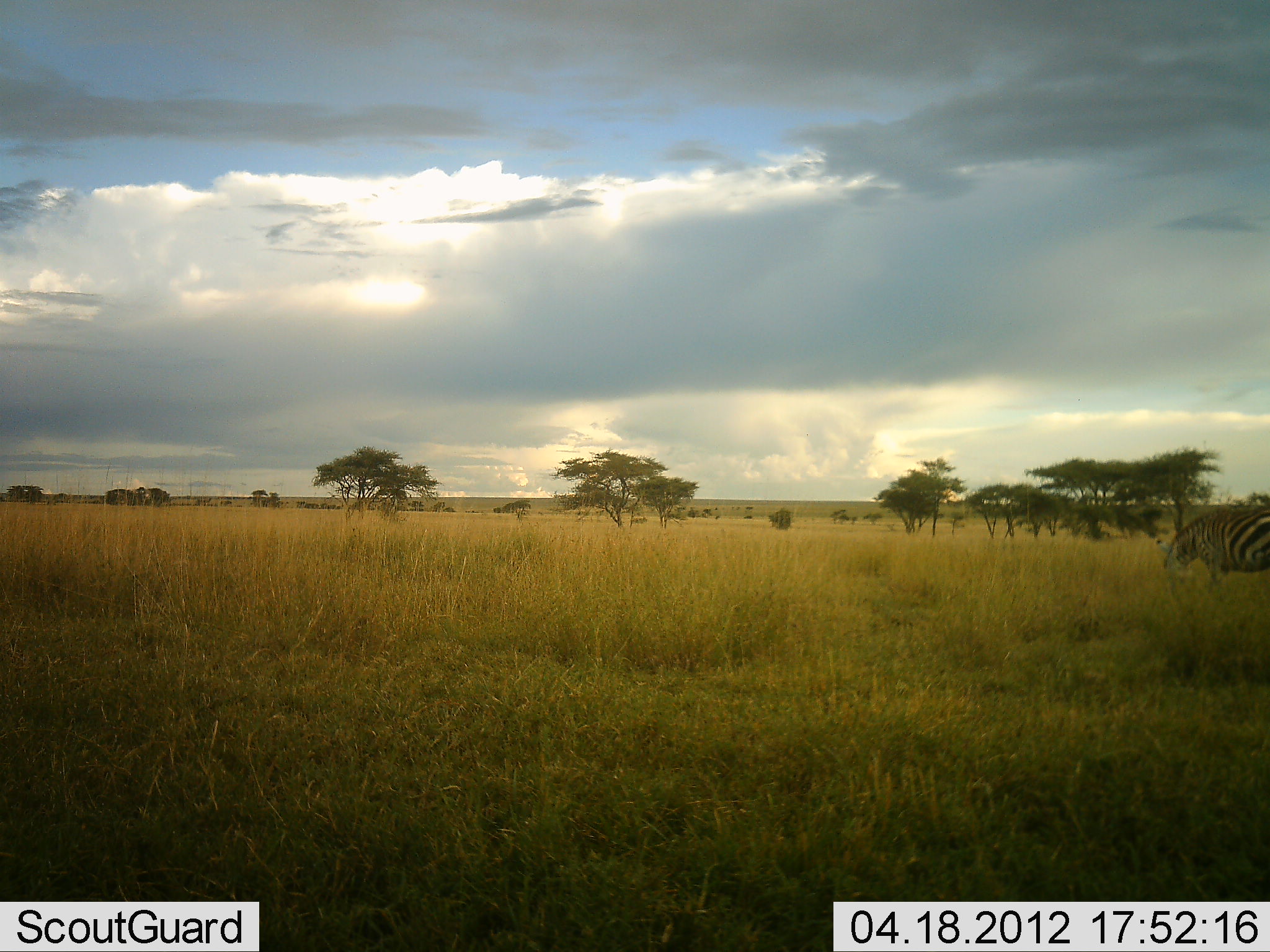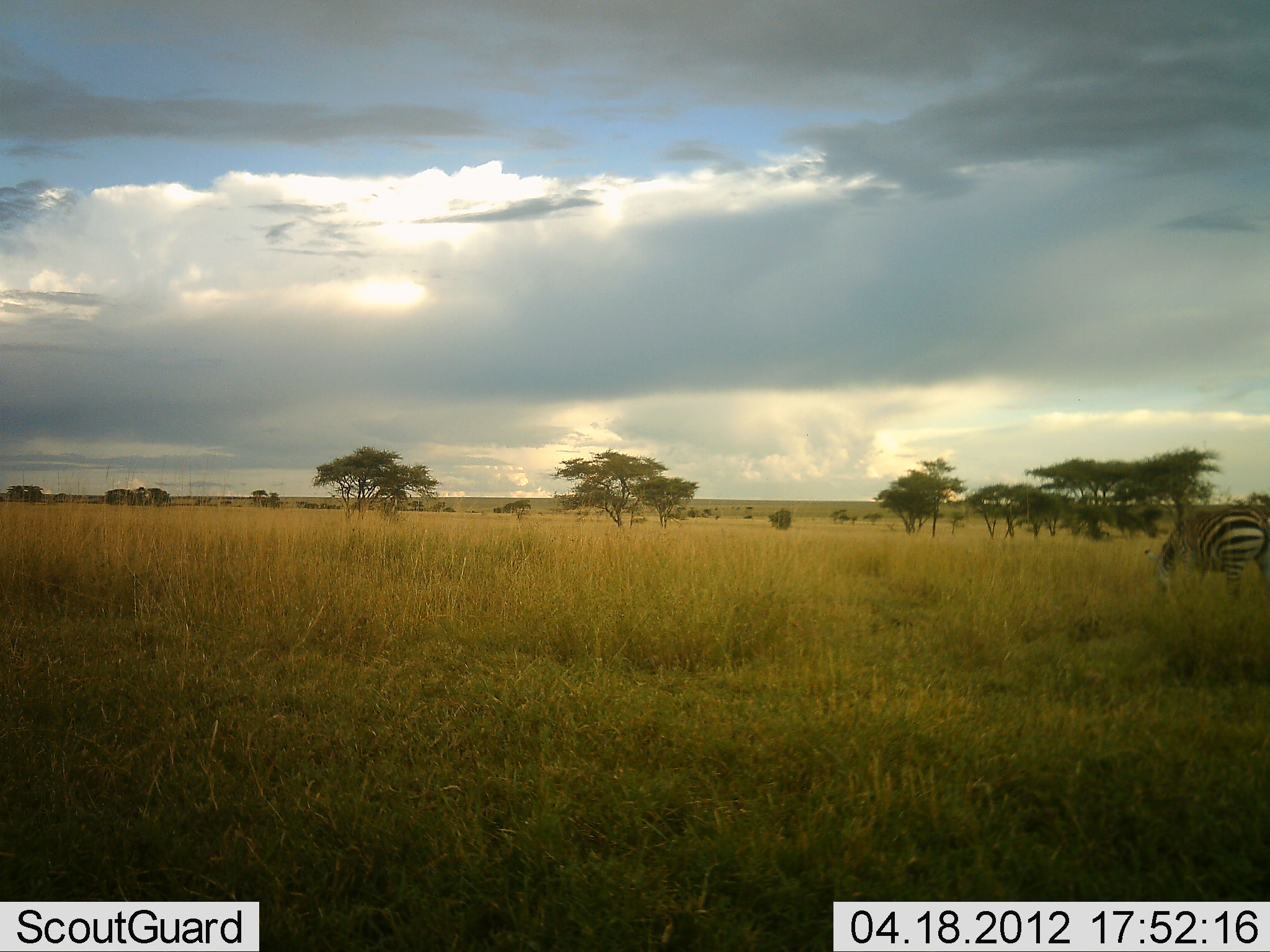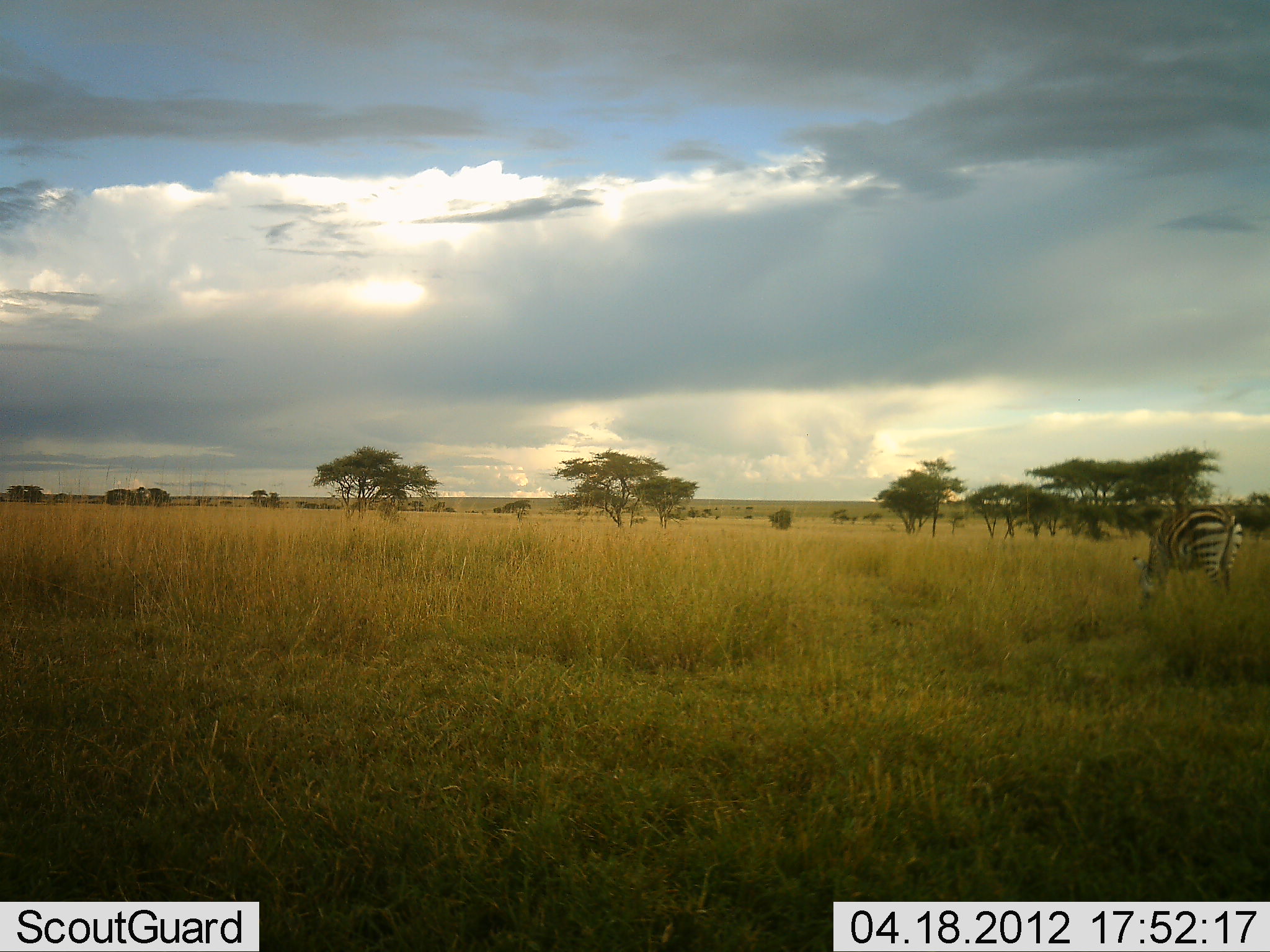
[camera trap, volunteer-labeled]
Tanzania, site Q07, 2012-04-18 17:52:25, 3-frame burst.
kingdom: Animalia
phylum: Chordata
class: Mammalia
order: Perissodactyla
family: Equidae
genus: Equus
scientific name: Equus quagga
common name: plains zebra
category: zebra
Zebra (plains zebra) (Equus quagga), count 1. Behavior (volunteer vote fractions): standing 9%, resting 0%, moving 55%, interacting 0%. Young present (vote fraction): 0%. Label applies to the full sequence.